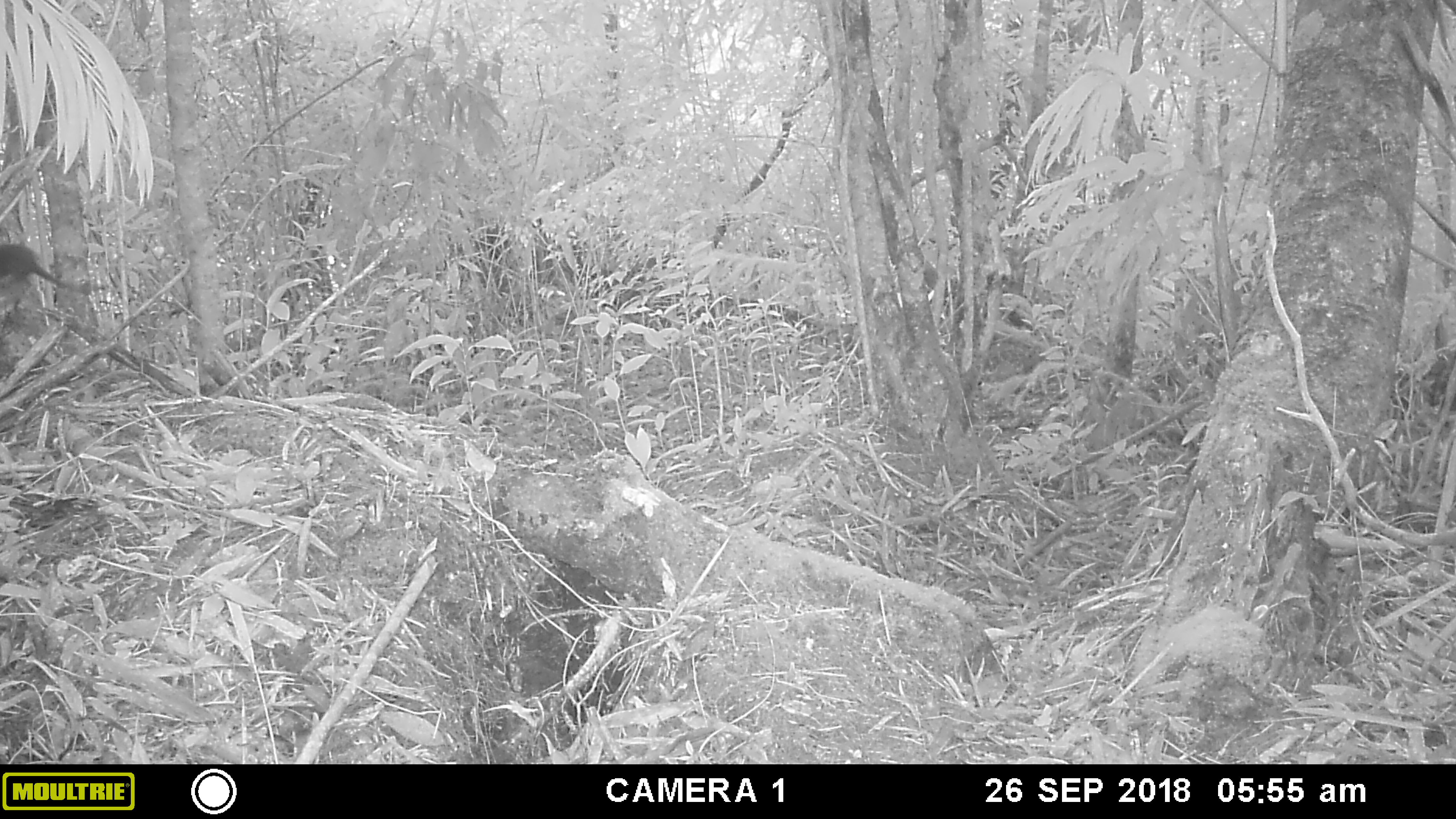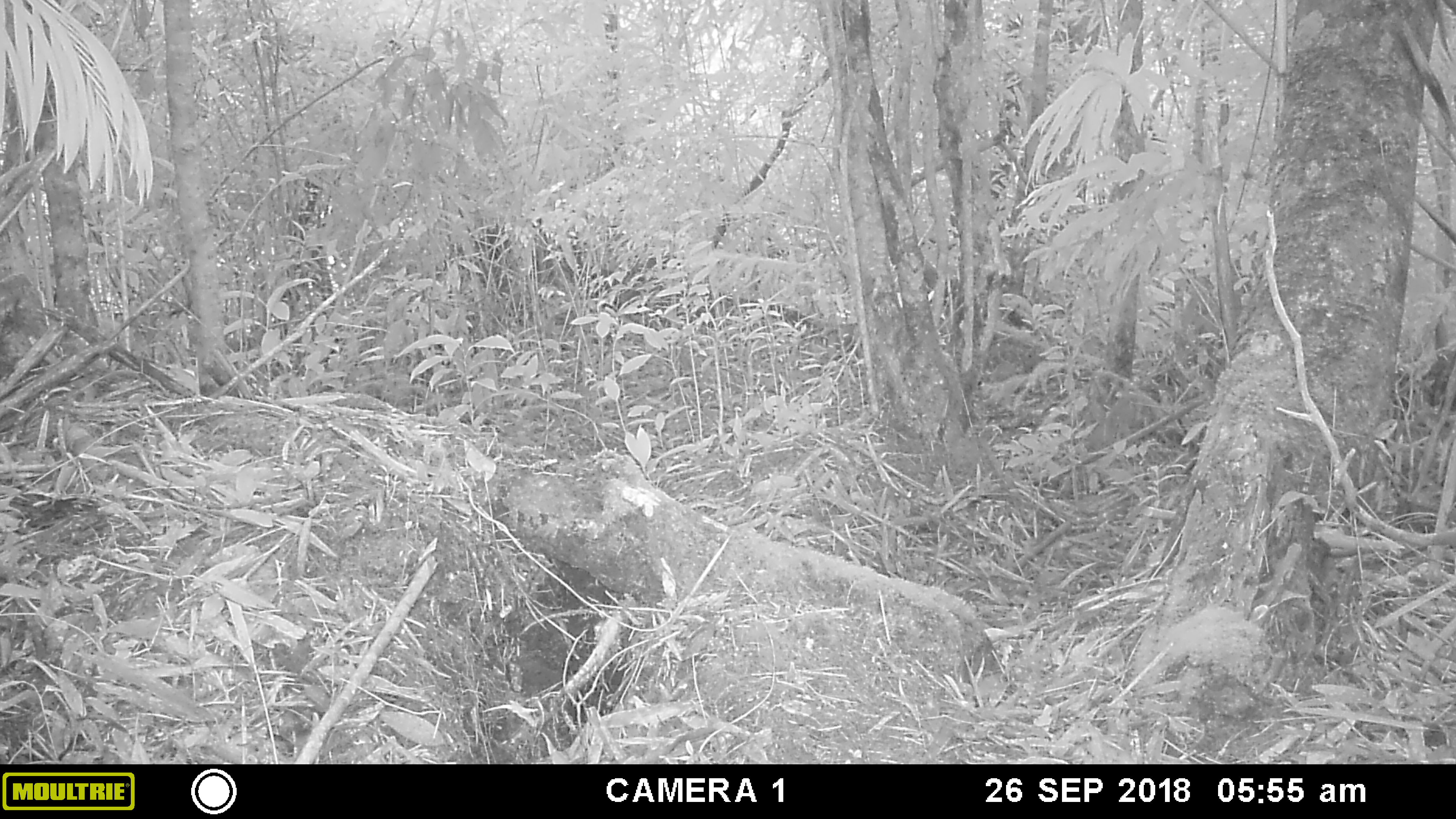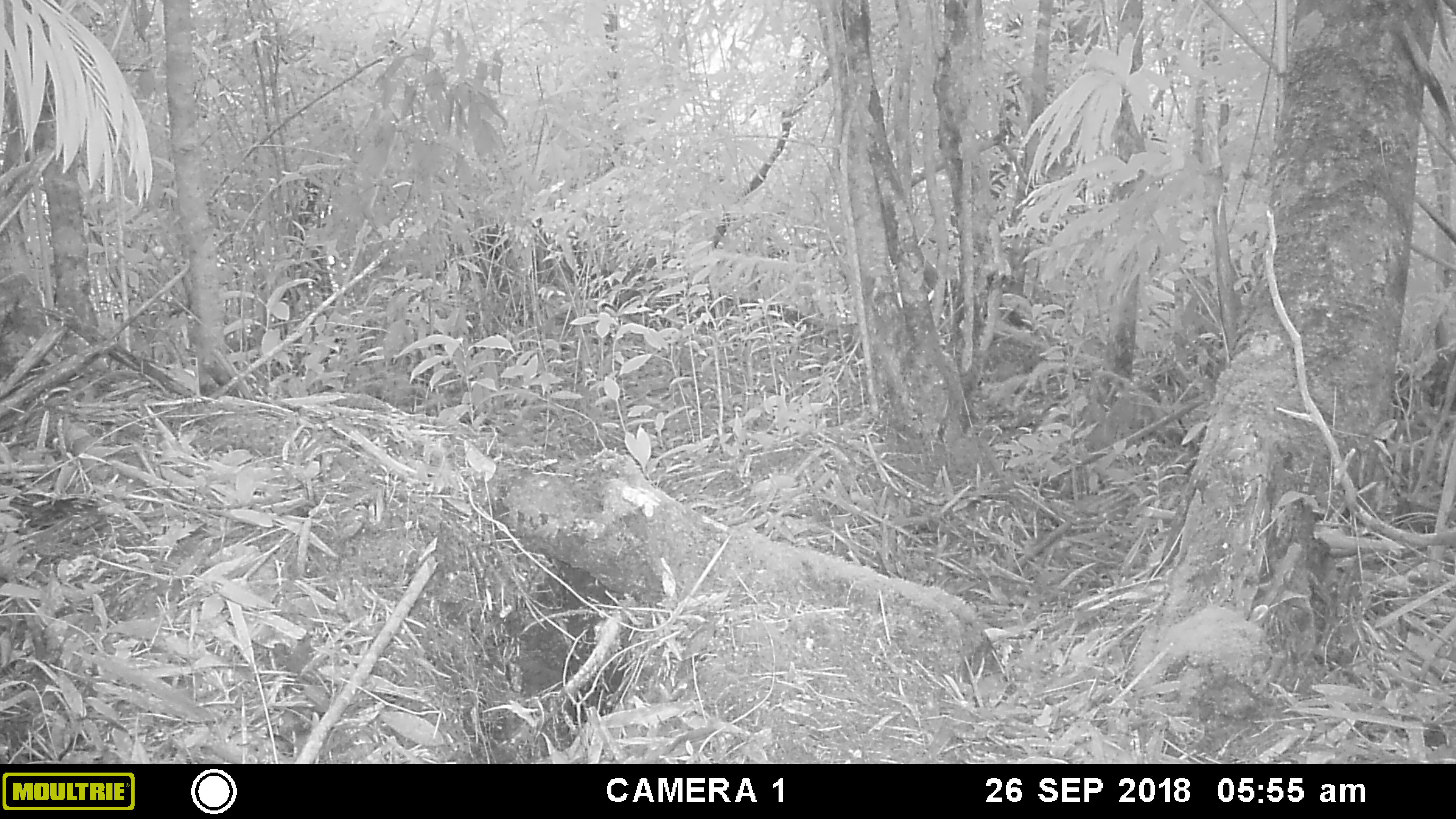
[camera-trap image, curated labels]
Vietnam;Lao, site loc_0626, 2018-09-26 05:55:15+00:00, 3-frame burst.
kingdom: Animalia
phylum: Chordata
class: Mammalia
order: Scandentia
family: Tupaiidae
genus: Tupaia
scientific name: Tupaia belangeri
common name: northern treeshrew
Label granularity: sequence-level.